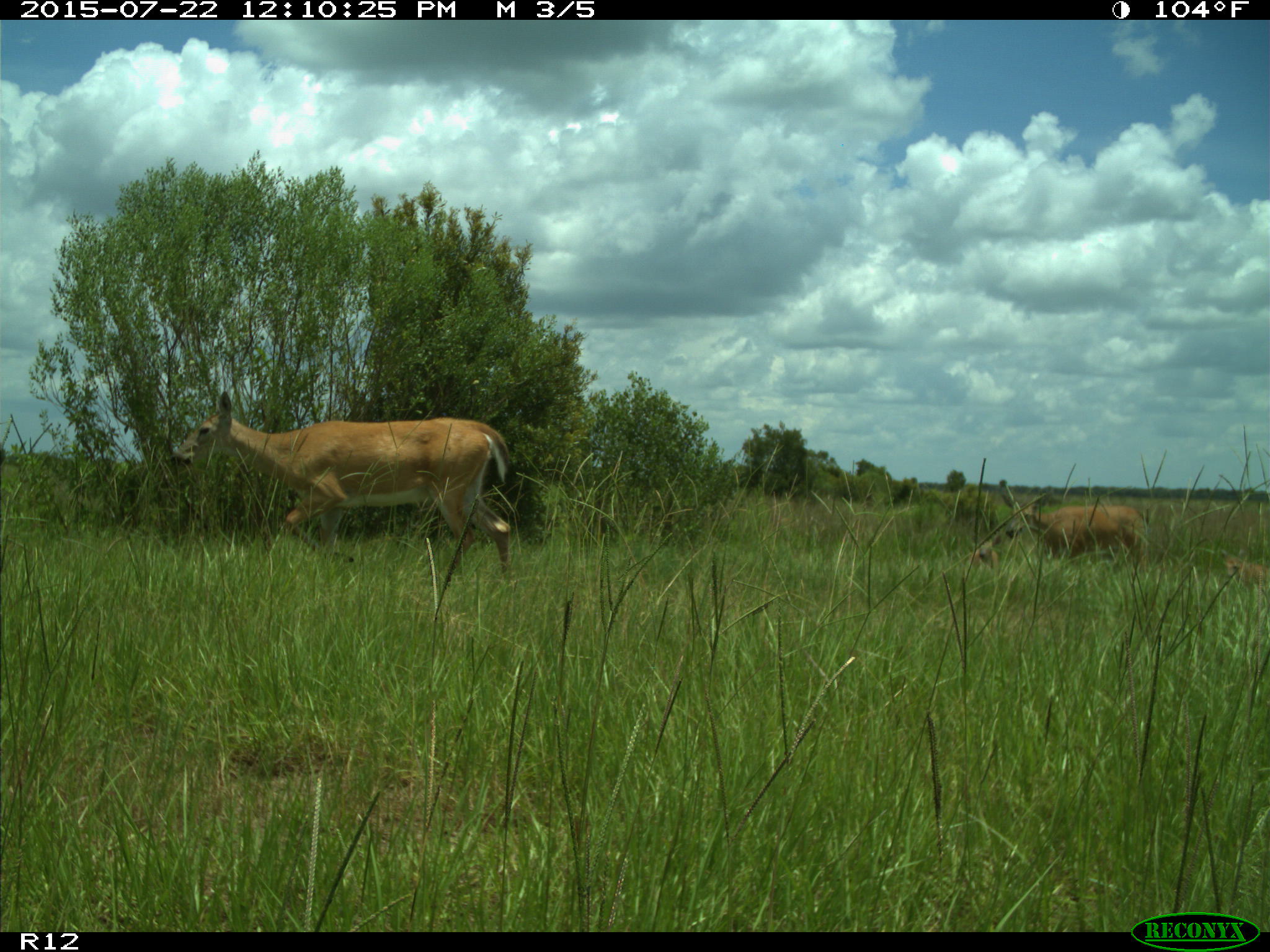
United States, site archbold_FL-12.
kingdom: Animalia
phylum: Chordata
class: Mammalia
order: Artiodactyla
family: Cervidae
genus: Odocoileus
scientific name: Odocoileus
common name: deer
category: unidentified deer